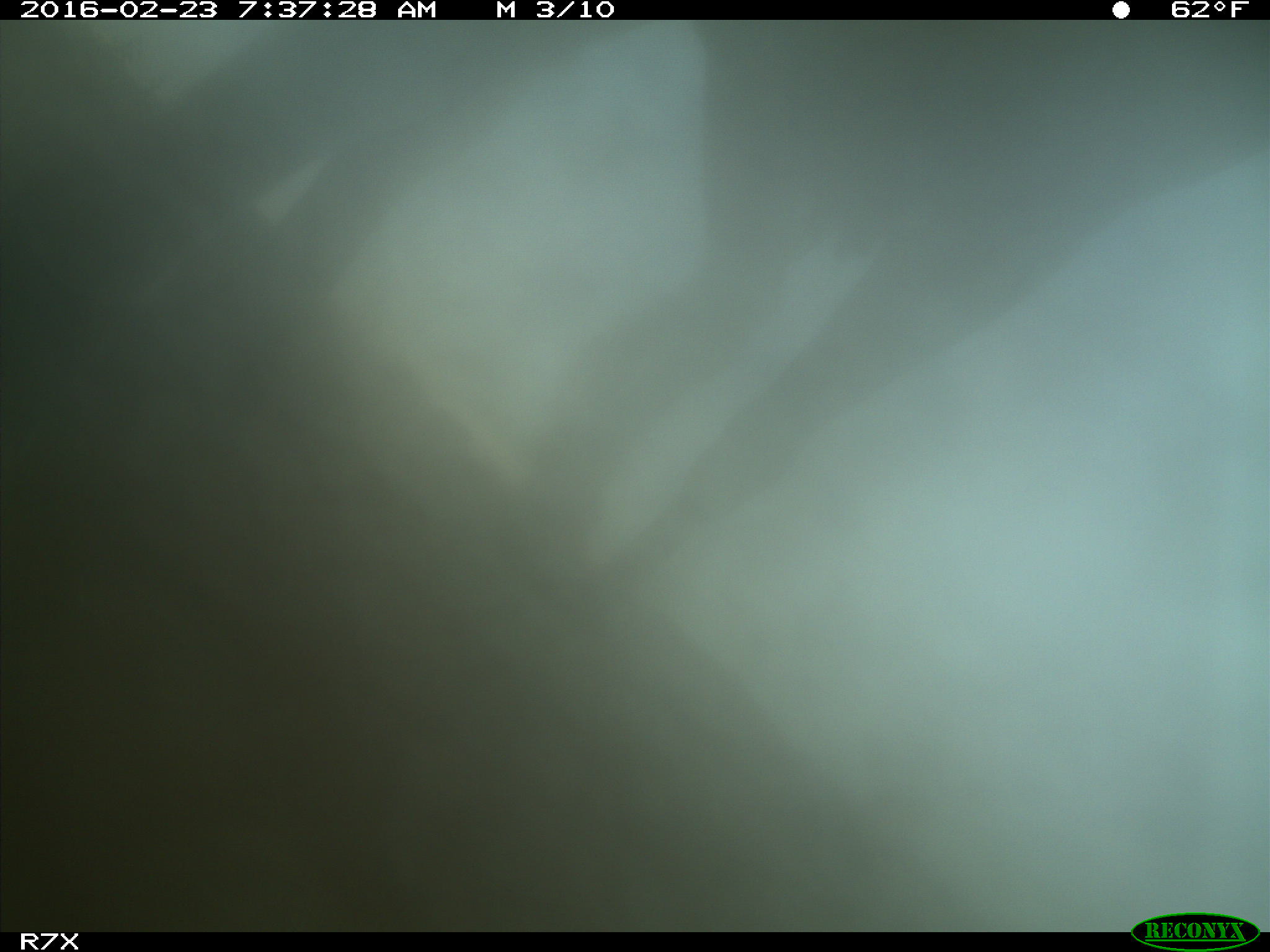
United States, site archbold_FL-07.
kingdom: Animalia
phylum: Chordata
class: Mammalia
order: Artiodactyla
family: Bovidae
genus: Bos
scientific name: Bos taurus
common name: domestic cow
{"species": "Bos taurus (domestic cow)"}